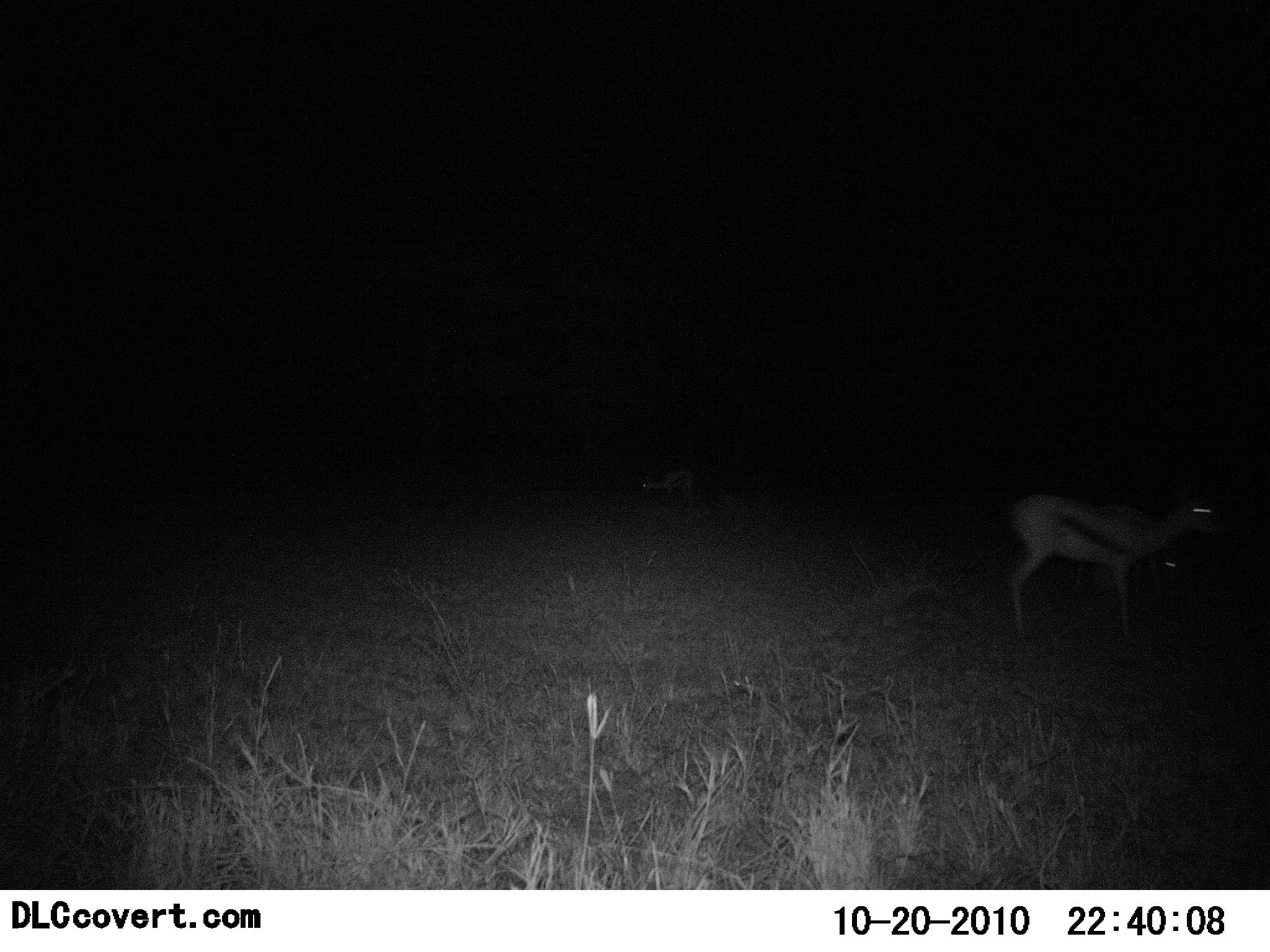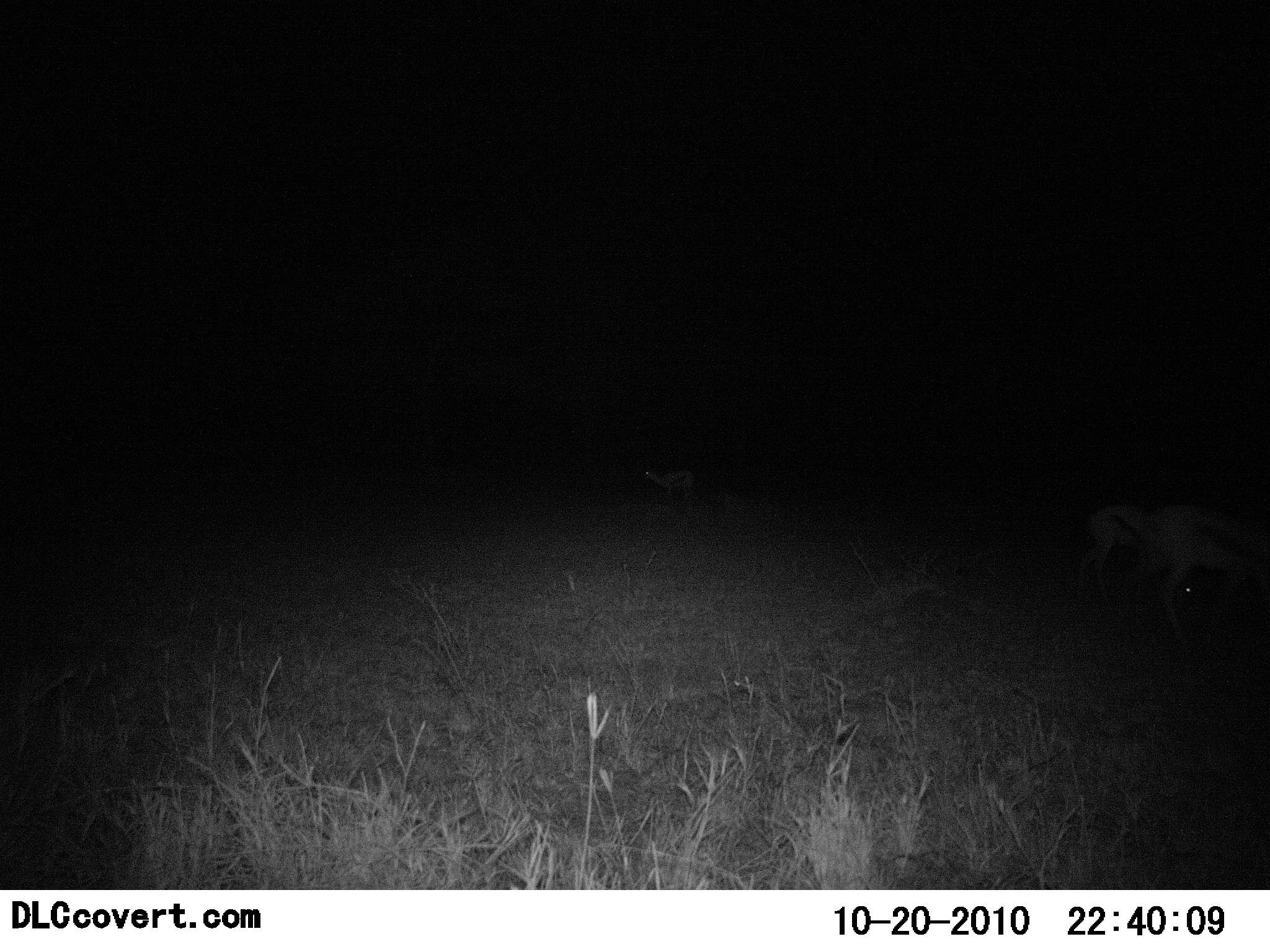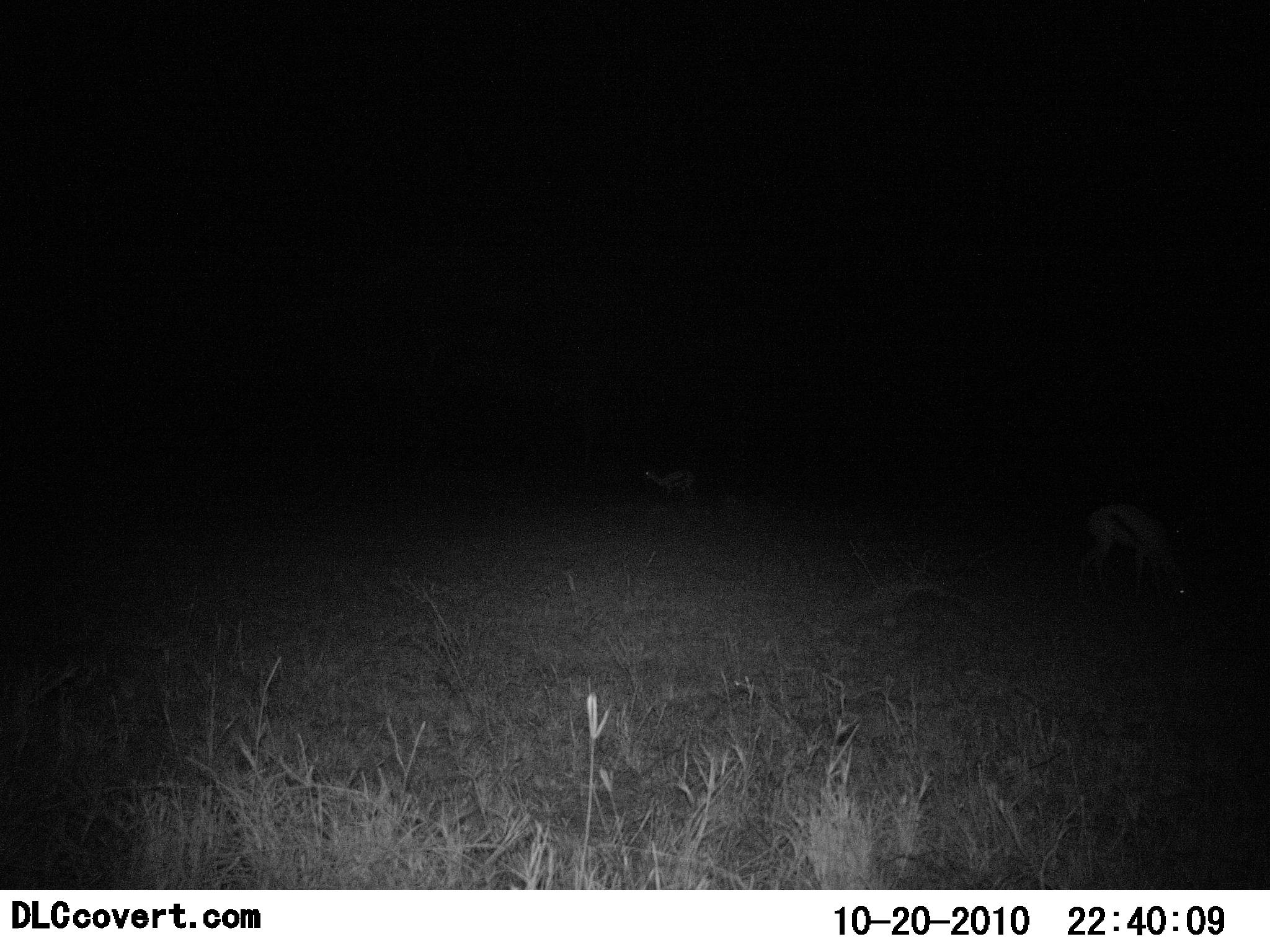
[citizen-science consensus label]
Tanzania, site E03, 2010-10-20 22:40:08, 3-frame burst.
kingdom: Animalia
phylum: Chordata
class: Mammalia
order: Artiodactyla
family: Bovidae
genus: Eudorcas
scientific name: Eudorcas thomsonii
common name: thomson's gazelle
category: gazellethomsons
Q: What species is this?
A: Gazellethomsons (thomson's gazelle) (Eudorcas thomsonii).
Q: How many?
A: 3.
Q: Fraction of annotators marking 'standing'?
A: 42%.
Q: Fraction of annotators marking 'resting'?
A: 8%.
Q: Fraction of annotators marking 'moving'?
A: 75%.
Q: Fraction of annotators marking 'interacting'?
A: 0%.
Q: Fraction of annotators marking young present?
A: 0%.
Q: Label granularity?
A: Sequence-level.